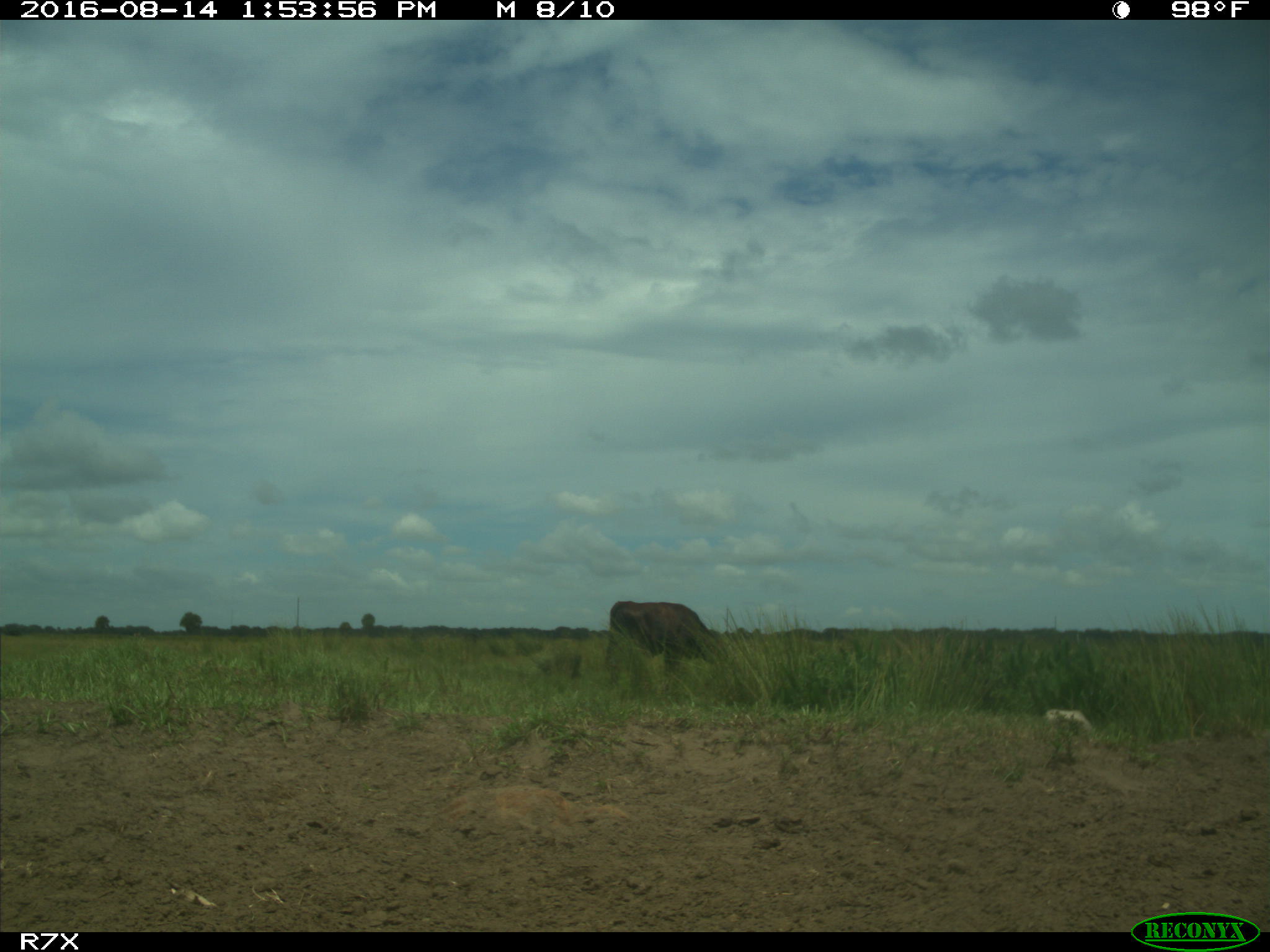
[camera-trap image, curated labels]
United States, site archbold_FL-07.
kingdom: Animalia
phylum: Chordata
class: Mammalia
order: Artiodactyla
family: Bovidae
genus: Bos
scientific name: Bos taurus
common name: domestic cow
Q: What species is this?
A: Bos taurus (domestic cow).